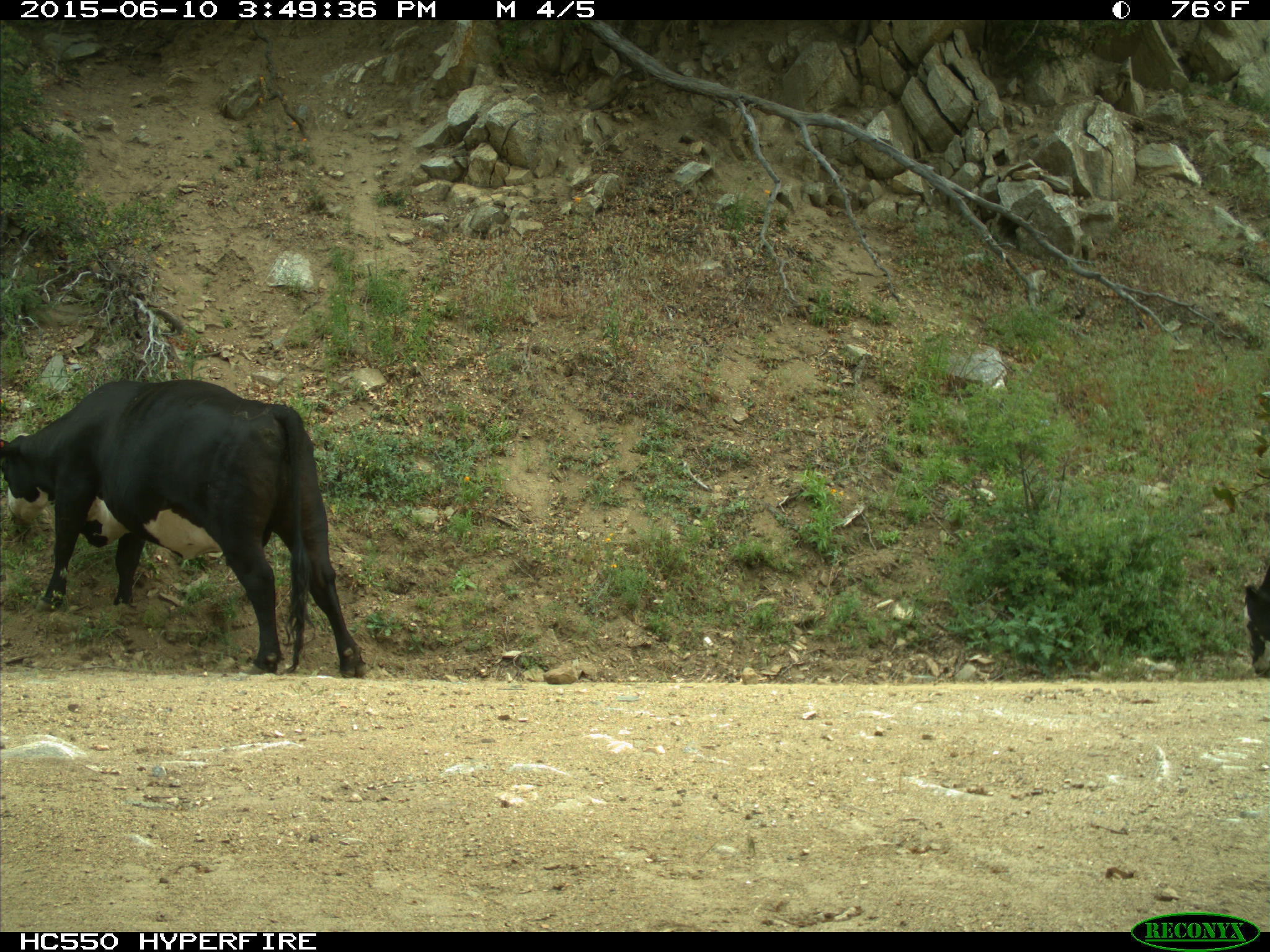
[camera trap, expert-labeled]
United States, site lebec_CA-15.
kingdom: Animalia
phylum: Chordata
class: Mammalia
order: Artiodactyla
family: Bovidae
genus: Bos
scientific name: Bos taurus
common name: domestic cow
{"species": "Bos taurus (domestic cow)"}